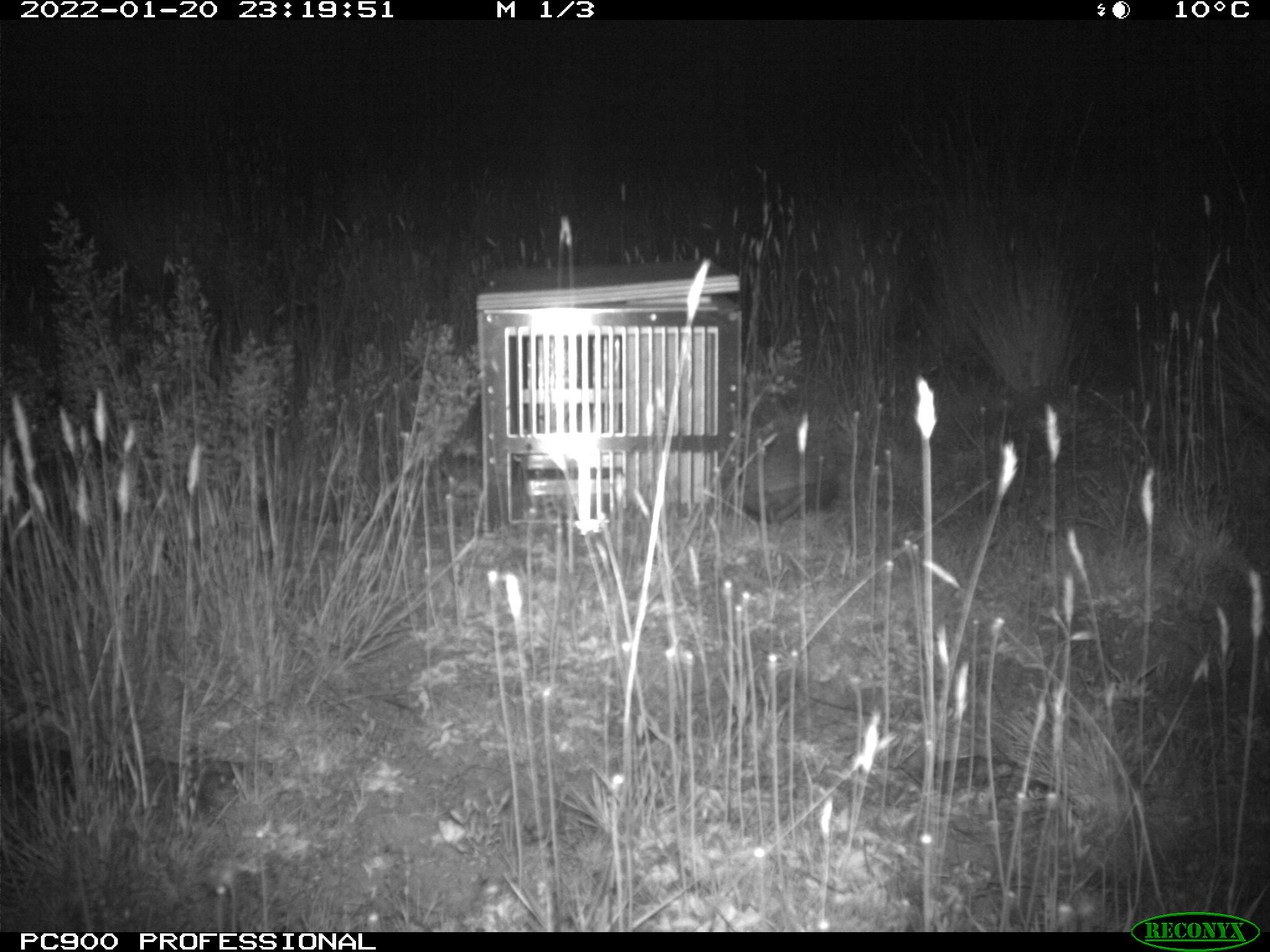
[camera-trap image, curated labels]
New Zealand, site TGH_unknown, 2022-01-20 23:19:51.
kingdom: Animalia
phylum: Chordata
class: Mammalia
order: Eulipotyphla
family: Erinaceidae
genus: Erinaceus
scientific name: Erinaceus europaeus europaeus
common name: european hedgehog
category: hedgehog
Hedgehog (european hedgehog) (Erinaceus europaeus europaeus).